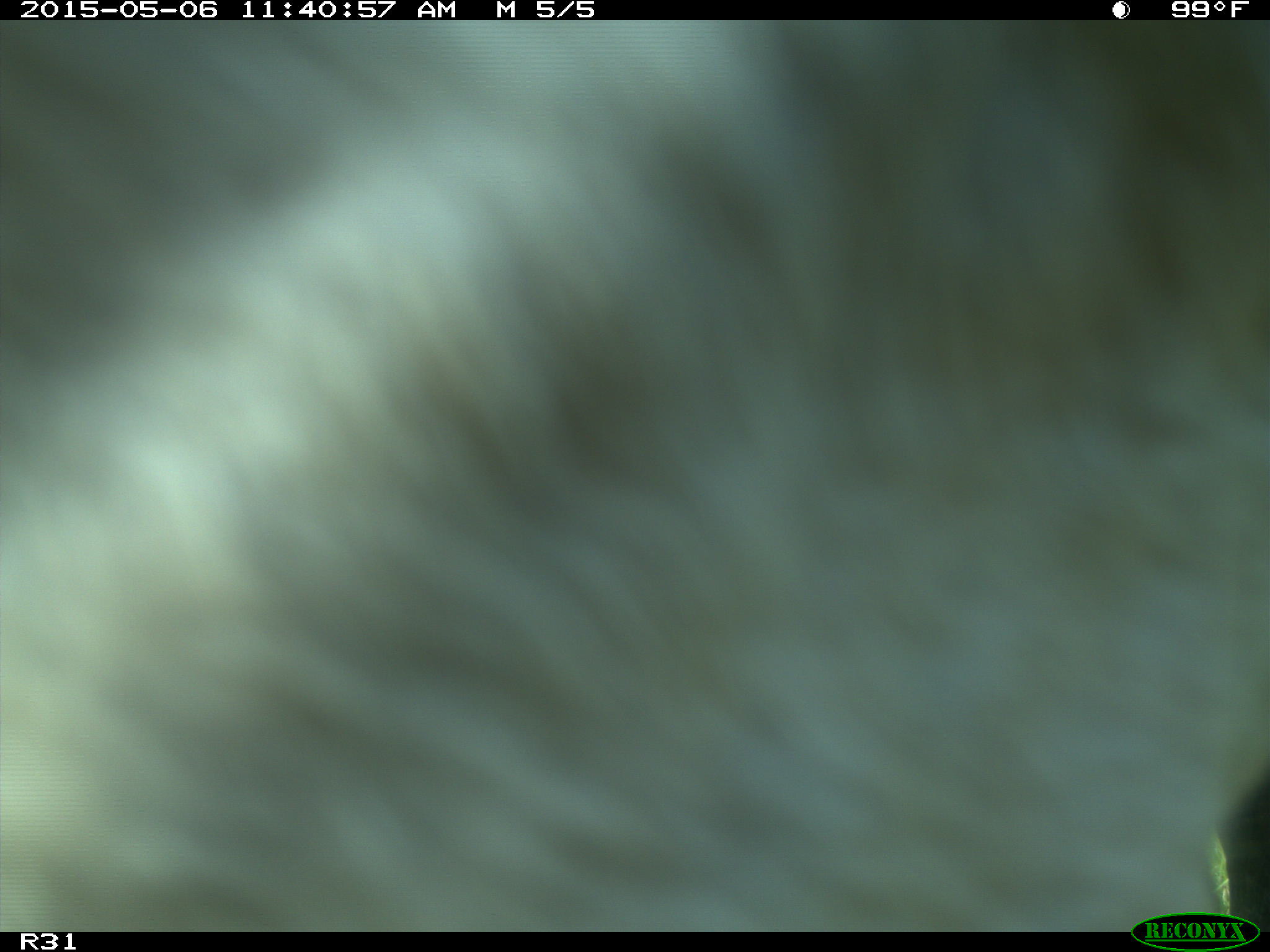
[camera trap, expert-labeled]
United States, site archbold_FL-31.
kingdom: Animalia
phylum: Chordata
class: Mammalia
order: Artiodactyla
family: Bovidae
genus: Bos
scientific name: Bos taurus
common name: domestic cow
Bos taurus (domestic cow).